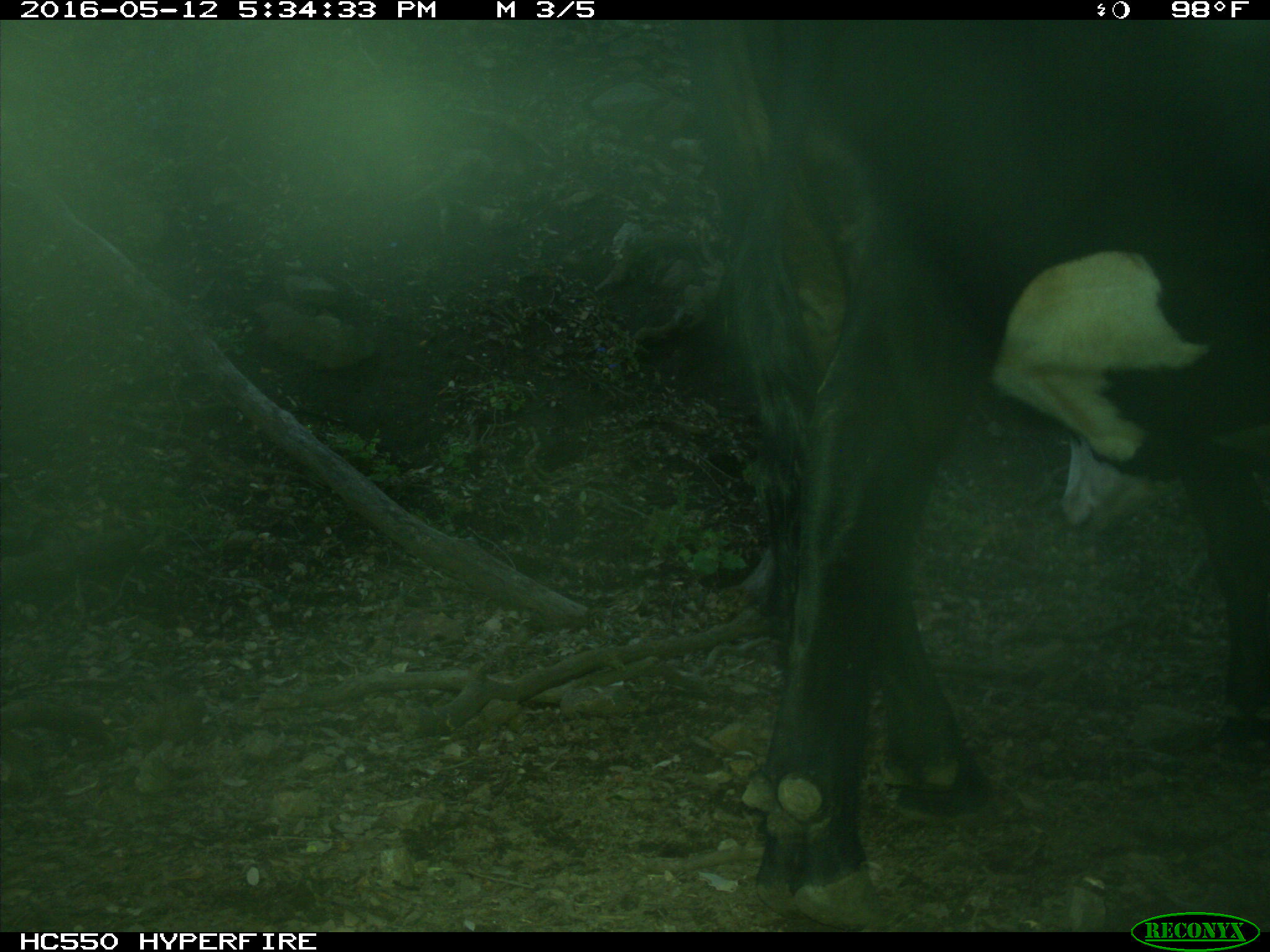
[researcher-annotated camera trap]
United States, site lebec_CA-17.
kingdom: Animalia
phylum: Chordata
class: Mammalia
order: Artiodactyla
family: Bovidae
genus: Bos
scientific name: Bos taurus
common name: domestic cow